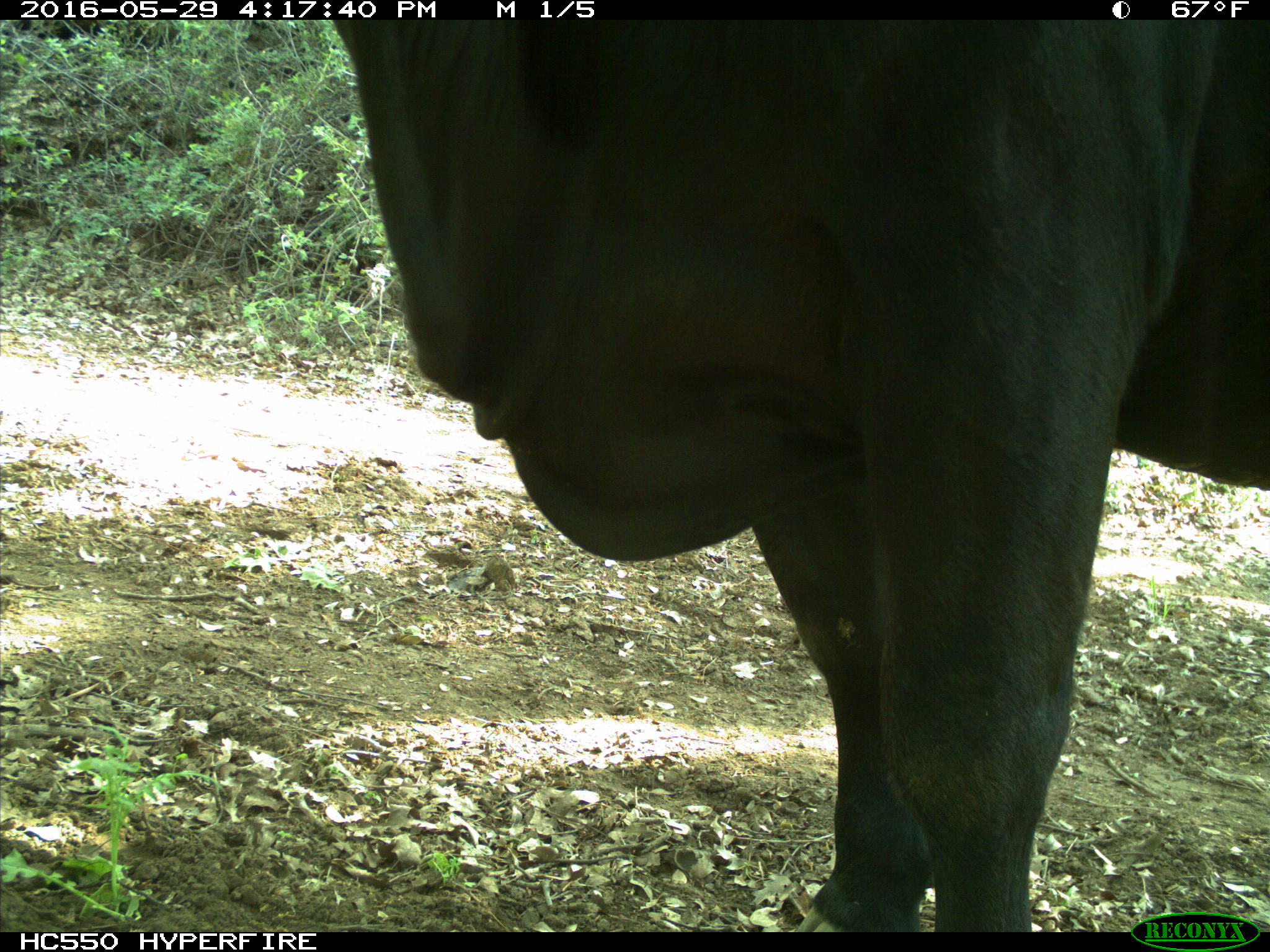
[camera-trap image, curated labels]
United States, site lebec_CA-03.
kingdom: Animalia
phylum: Chordata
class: Mammalia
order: Artiodactyla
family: Bovidae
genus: Bos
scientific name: Bos taurus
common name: domestic cow